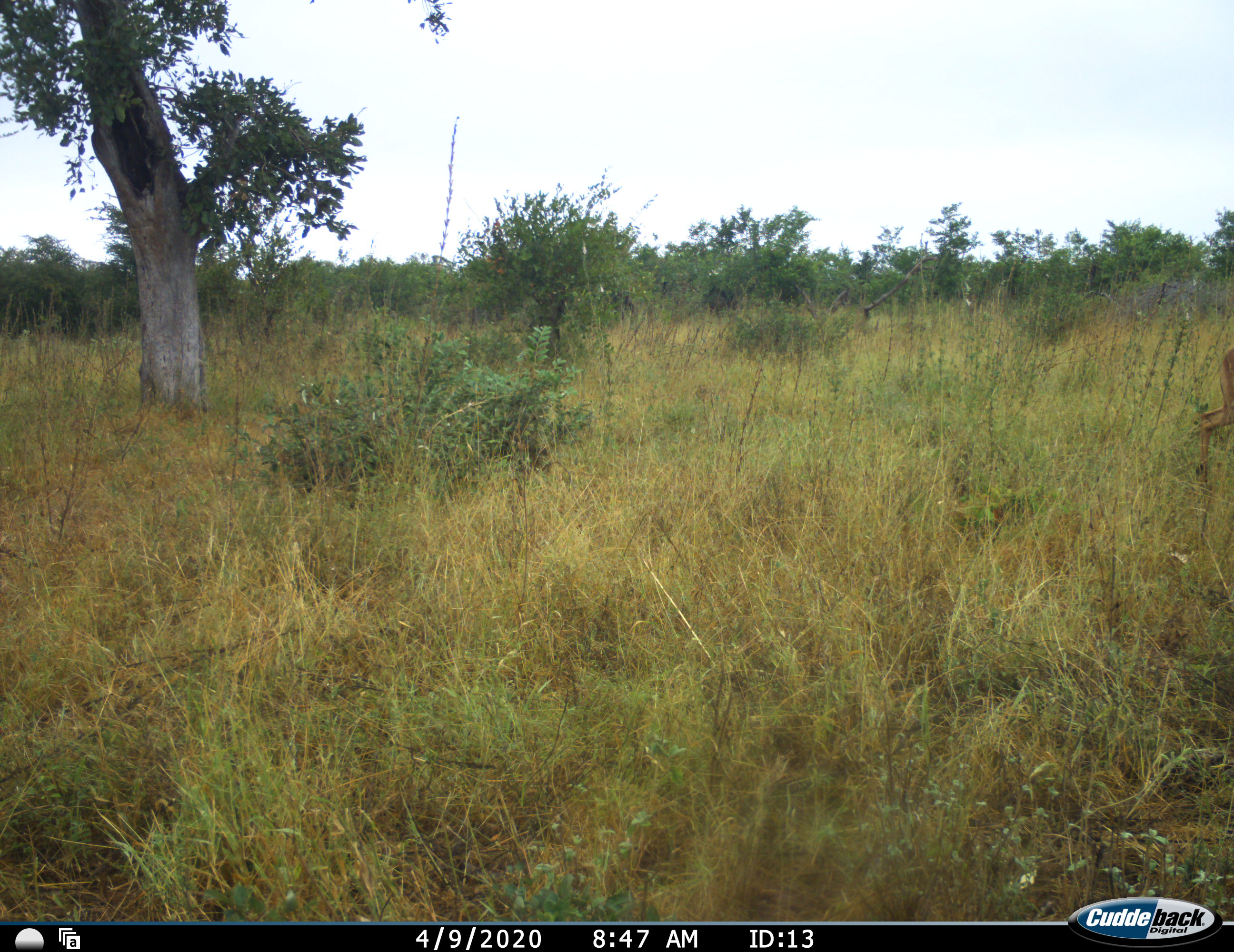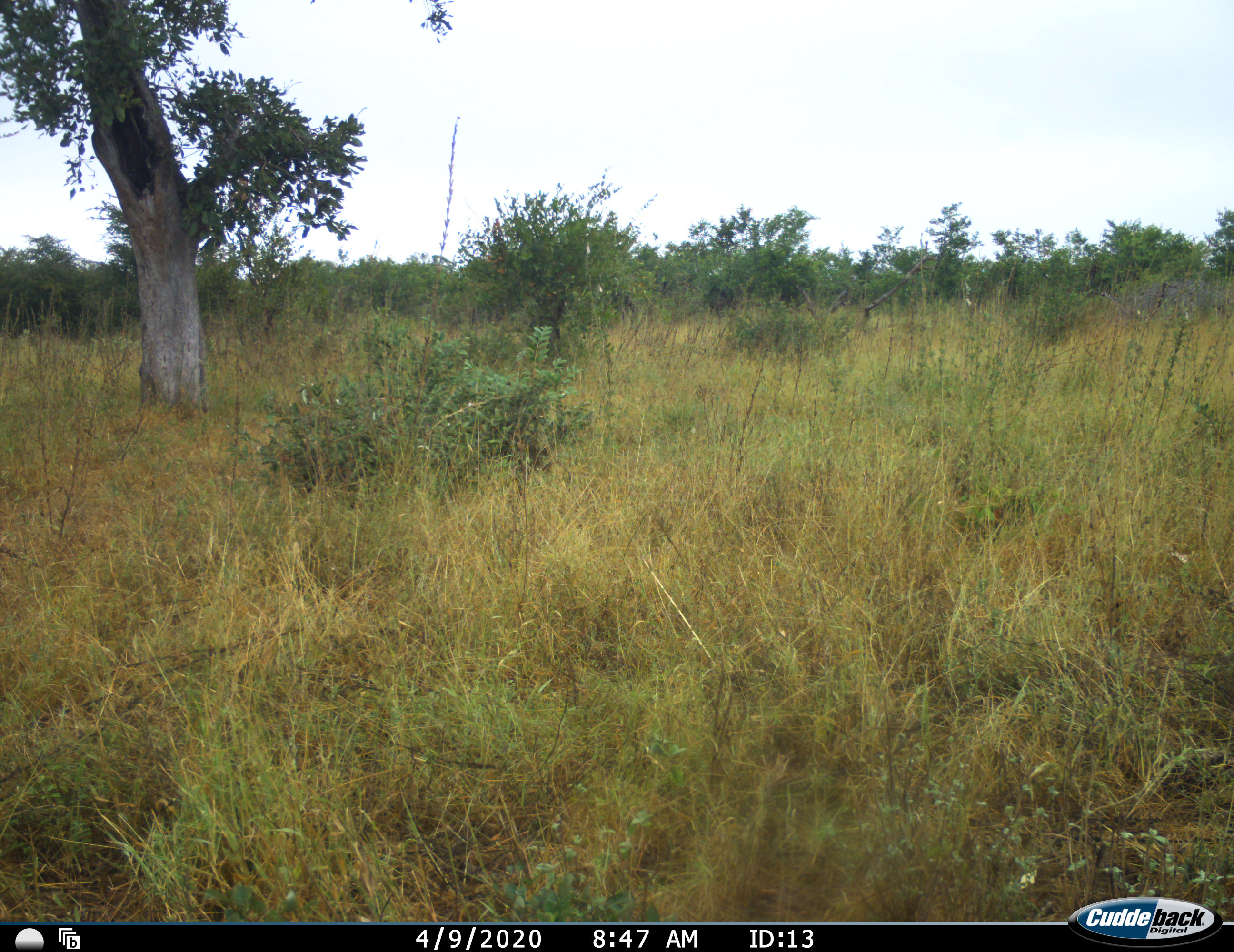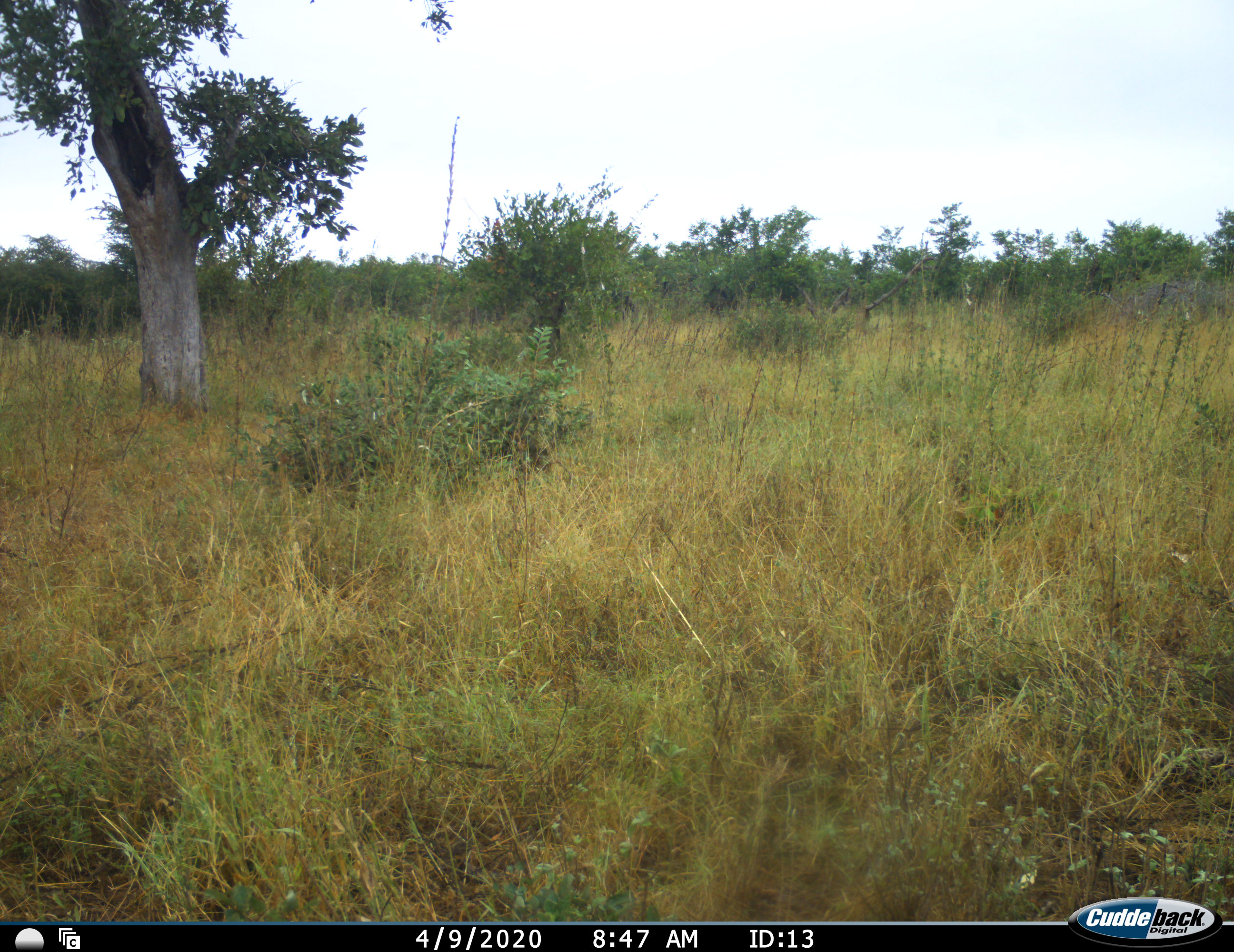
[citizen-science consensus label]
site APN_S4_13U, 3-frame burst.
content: unidentified animal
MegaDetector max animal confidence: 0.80